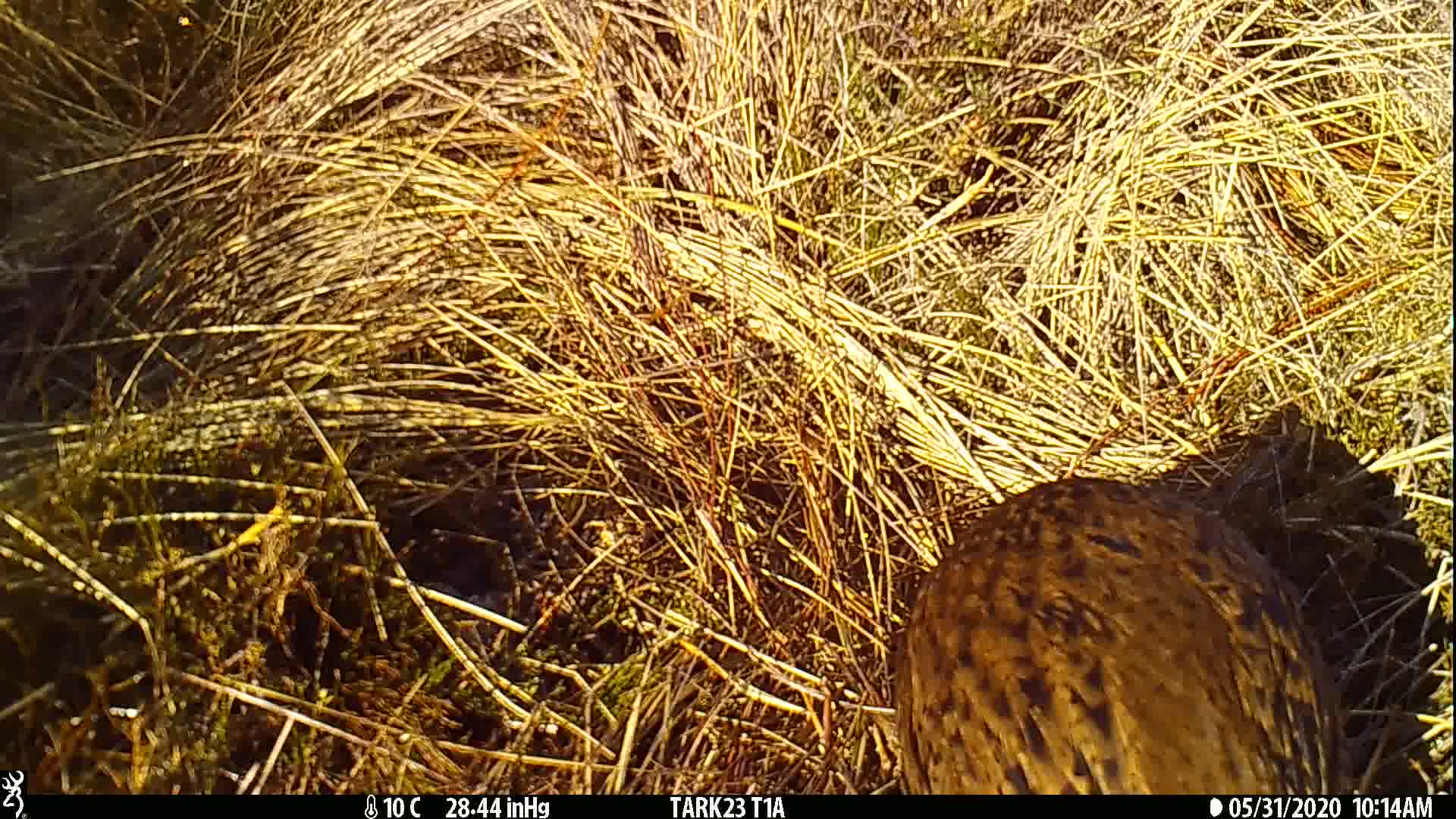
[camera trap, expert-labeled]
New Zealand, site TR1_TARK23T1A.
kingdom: Animalia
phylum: Chordata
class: Aves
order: Gruiformes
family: Rallidae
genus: Gallirallus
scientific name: Gallirallus australis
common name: weka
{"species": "weka (Gallirallus australis)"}